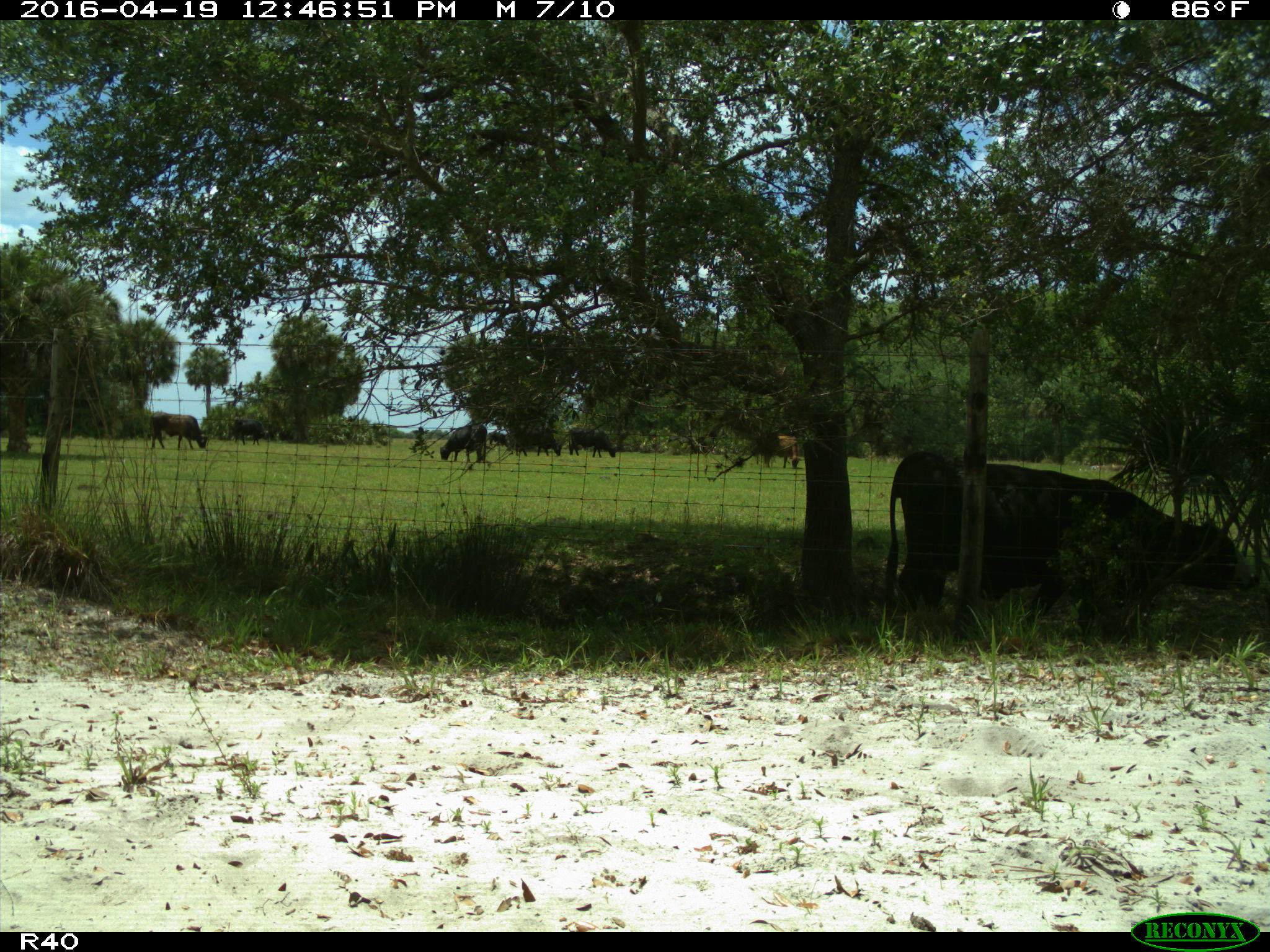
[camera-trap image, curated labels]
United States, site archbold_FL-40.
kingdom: Animalia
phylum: Chordata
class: Mammalia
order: Artiodactyla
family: Bovidae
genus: Bos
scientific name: Bos taurus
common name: domestic cow